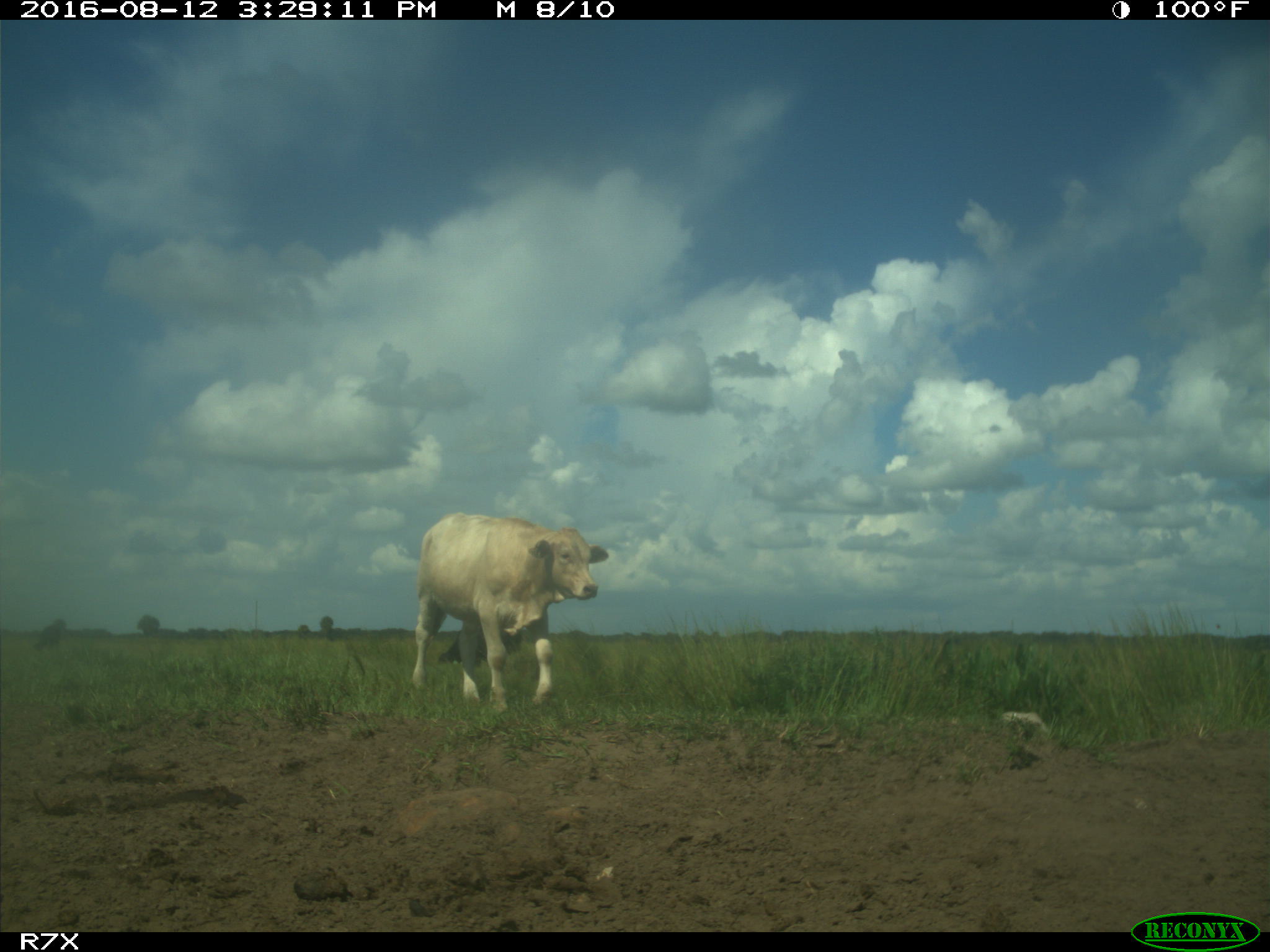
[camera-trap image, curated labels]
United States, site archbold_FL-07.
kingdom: Animalia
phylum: Chordata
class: Mammalia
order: Artiodactyla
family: Bovidae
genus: Bos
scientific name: Bos taurus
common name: domestic cow